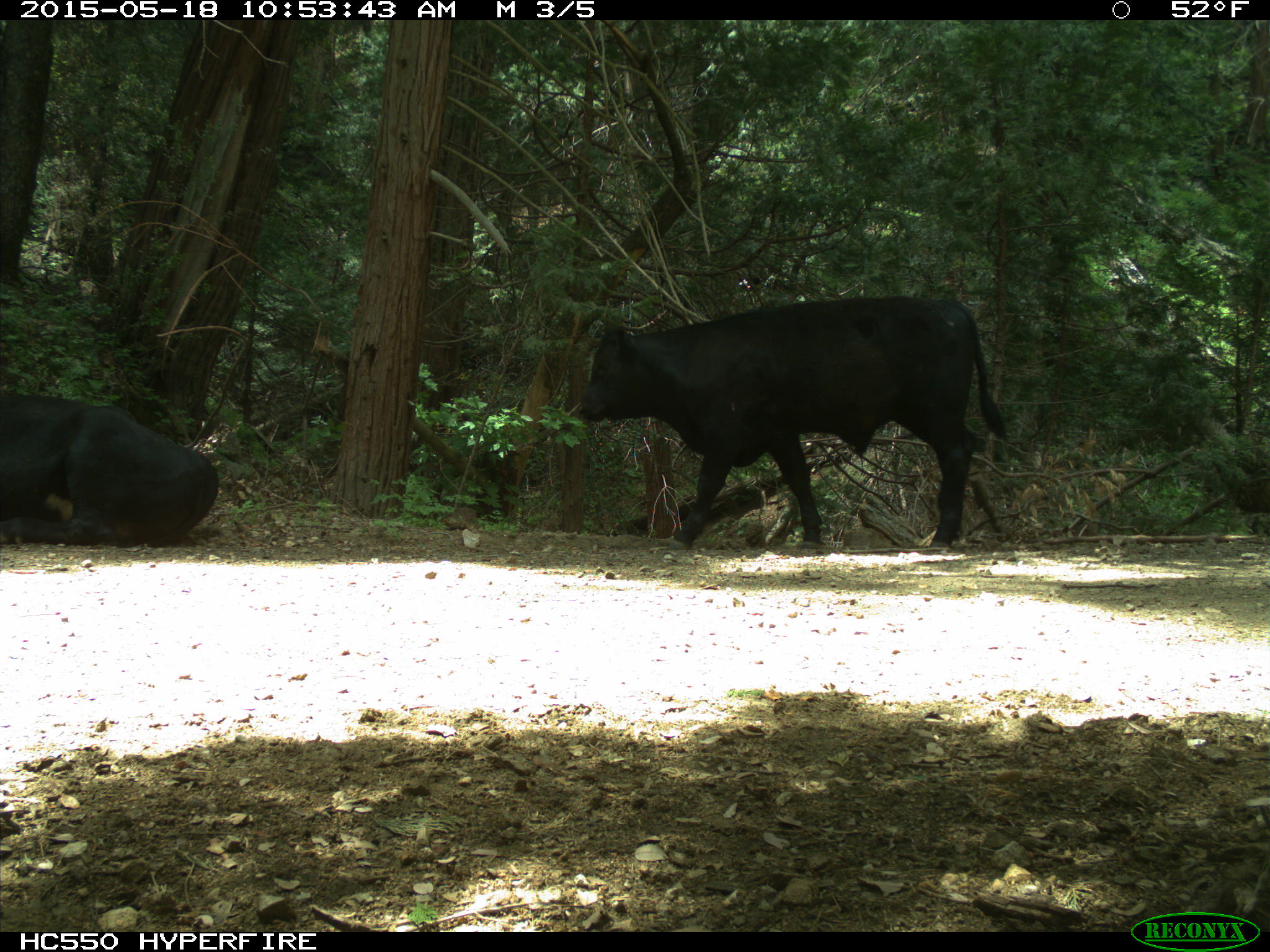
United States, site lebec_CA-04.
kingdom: Animalia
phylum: Chordata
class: Mammalia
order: Artiodactyla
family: Bovidae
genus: Bos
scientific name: Bos taurus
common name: domestic cow